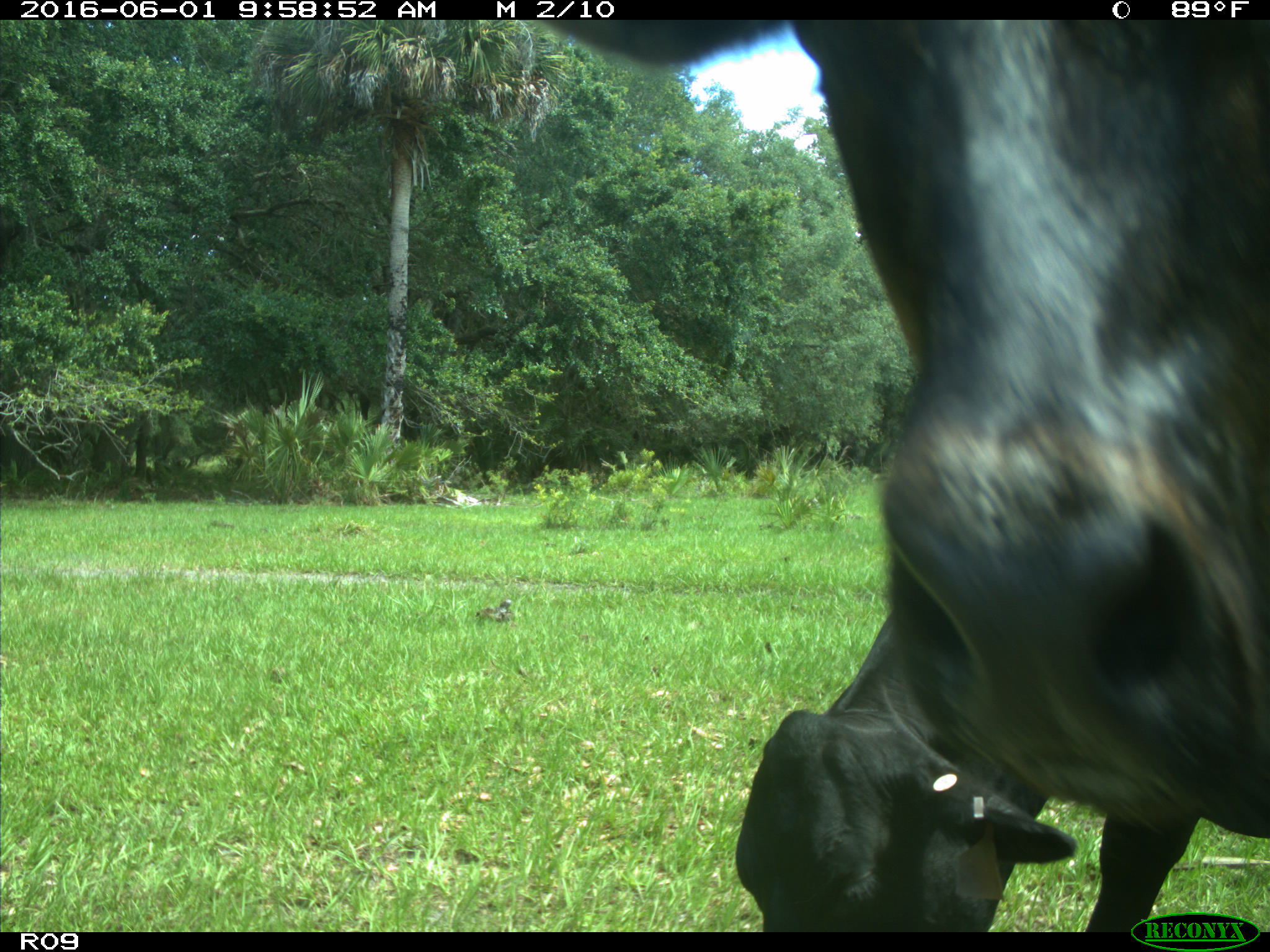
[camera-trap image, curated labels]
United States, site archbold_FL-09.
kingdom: Animalia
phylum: Chordata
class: Mammalia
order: Artiodactyla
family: Bovidae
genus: Bos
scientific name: Bos taurus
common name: domestic cow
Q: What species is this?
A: Bos taurus (domestic cow).